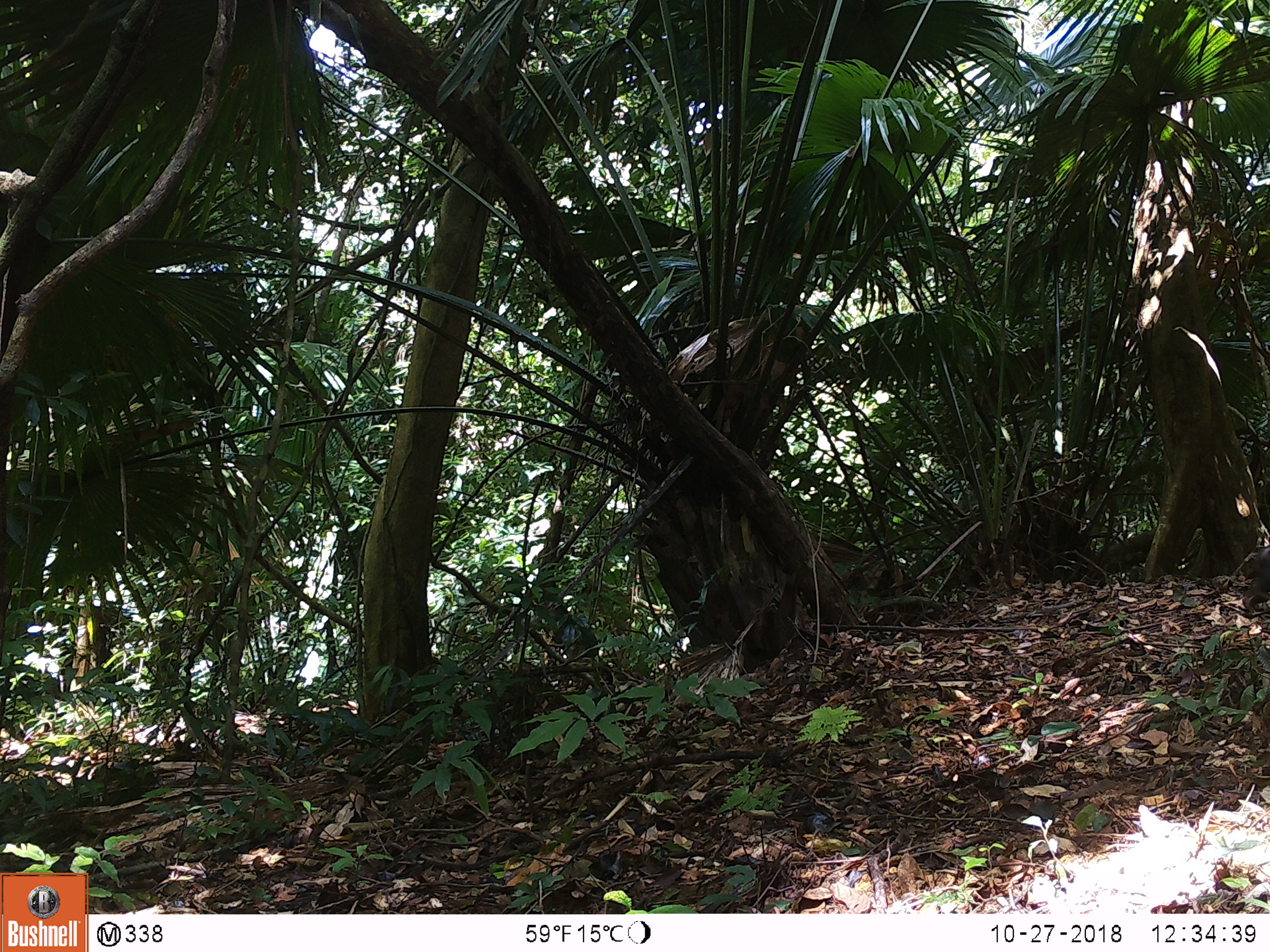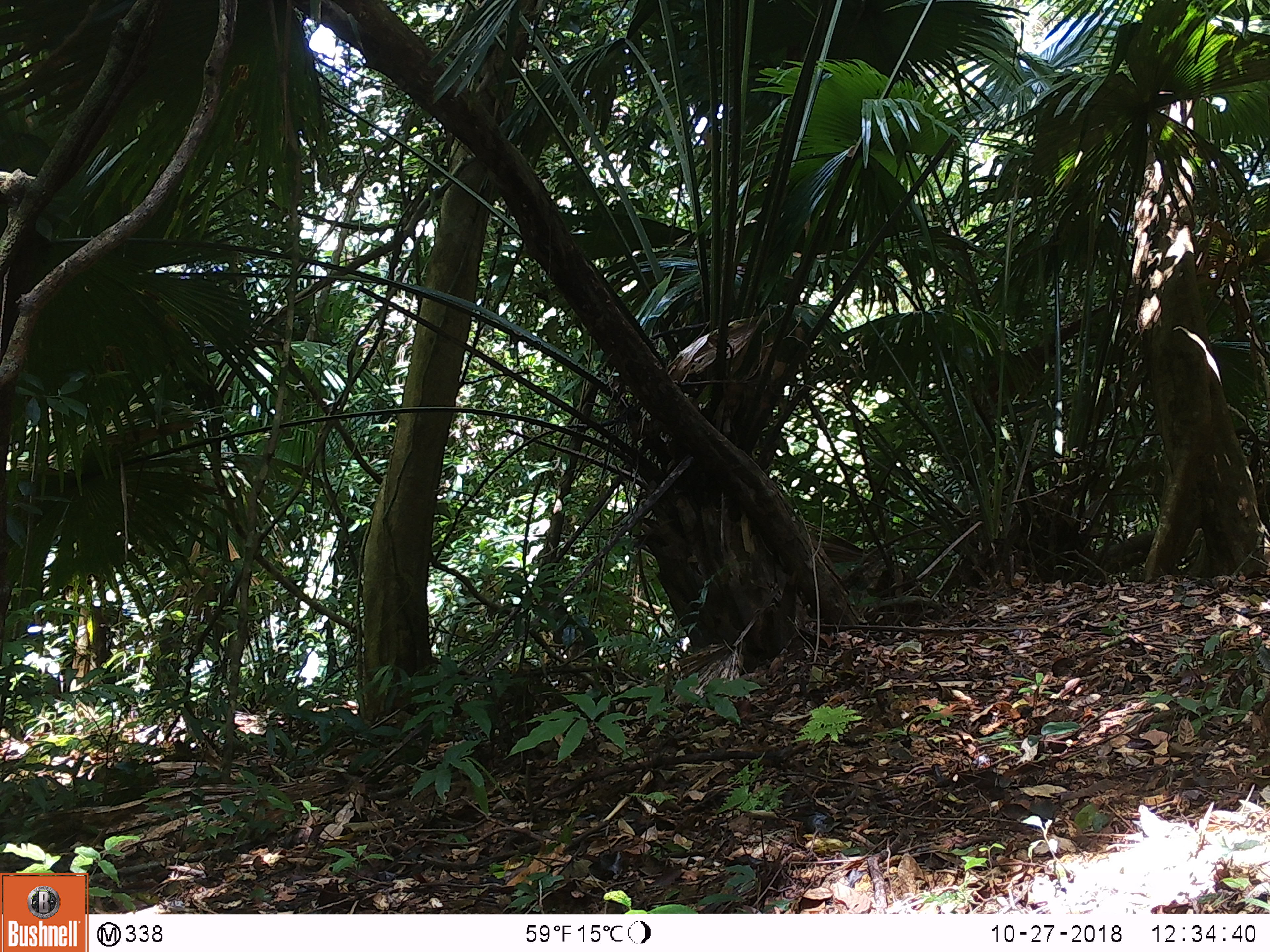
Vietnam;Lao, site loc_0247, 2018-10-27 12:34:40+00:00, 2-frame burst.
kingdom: Animalia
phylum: Chordata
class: Mammalia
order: Primates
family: Cercopithecidae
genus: Macaca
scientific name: Macaca arctoides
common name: stump-tailed macaque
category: stump tailed macaque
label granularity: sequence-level